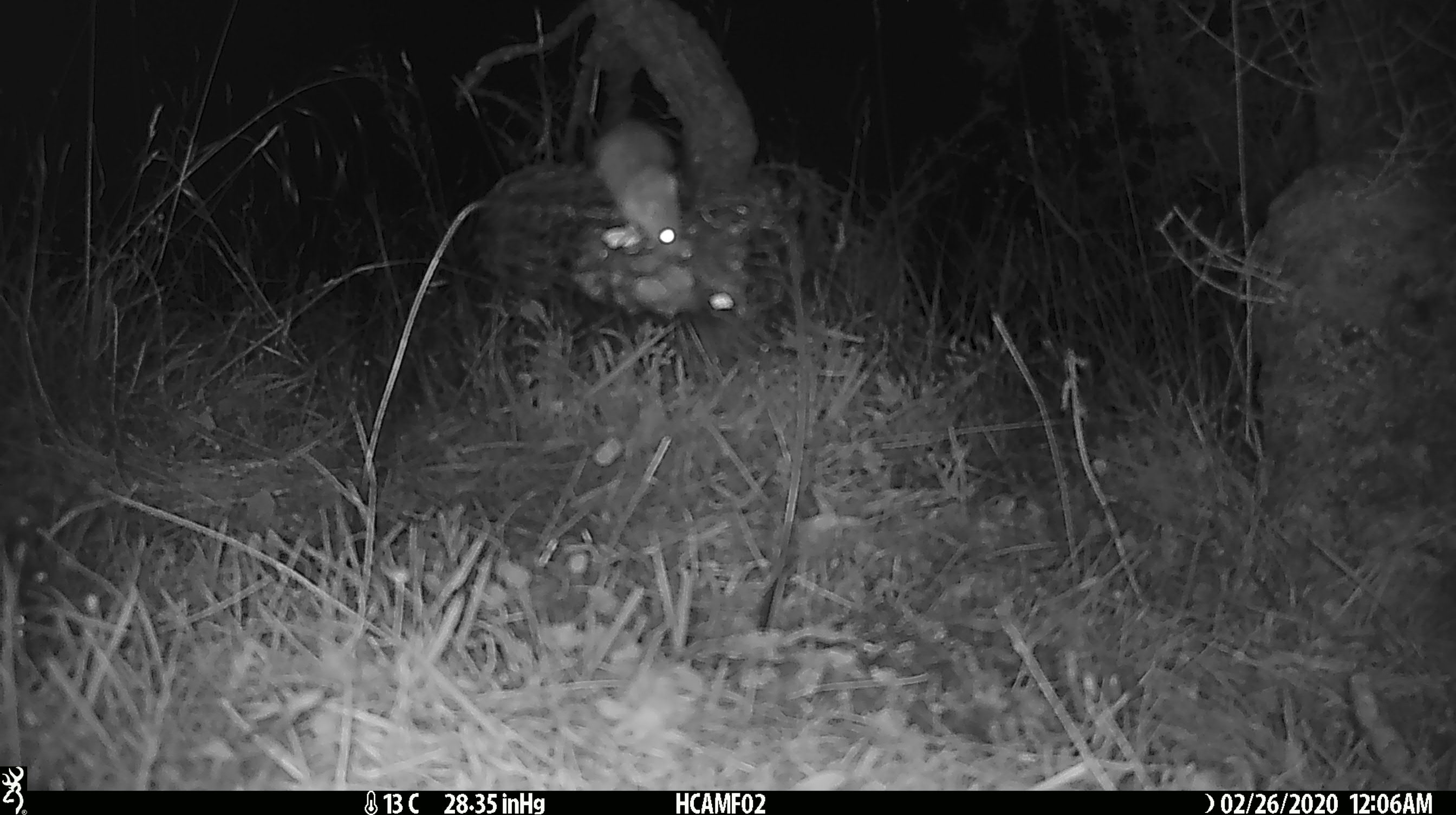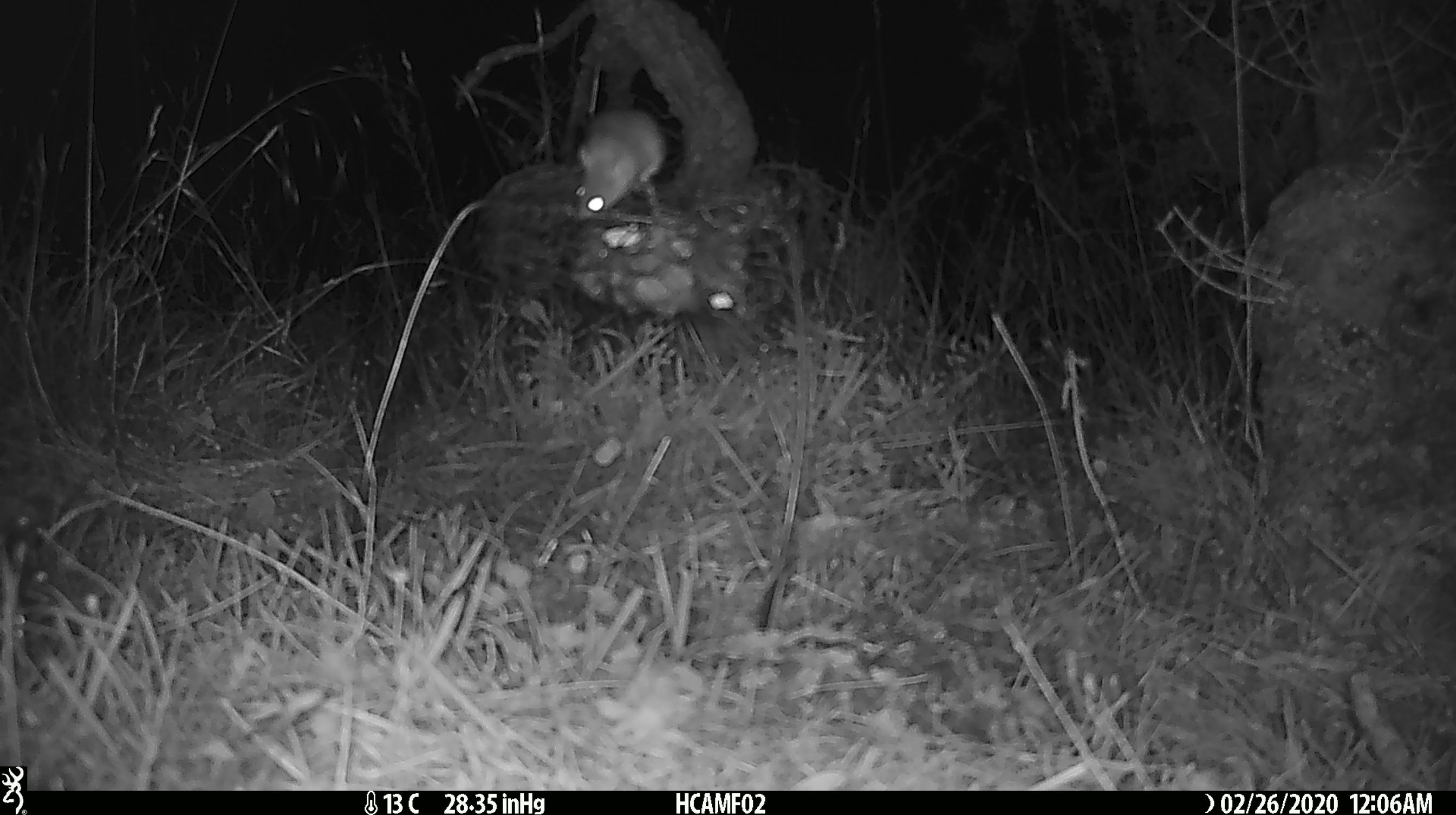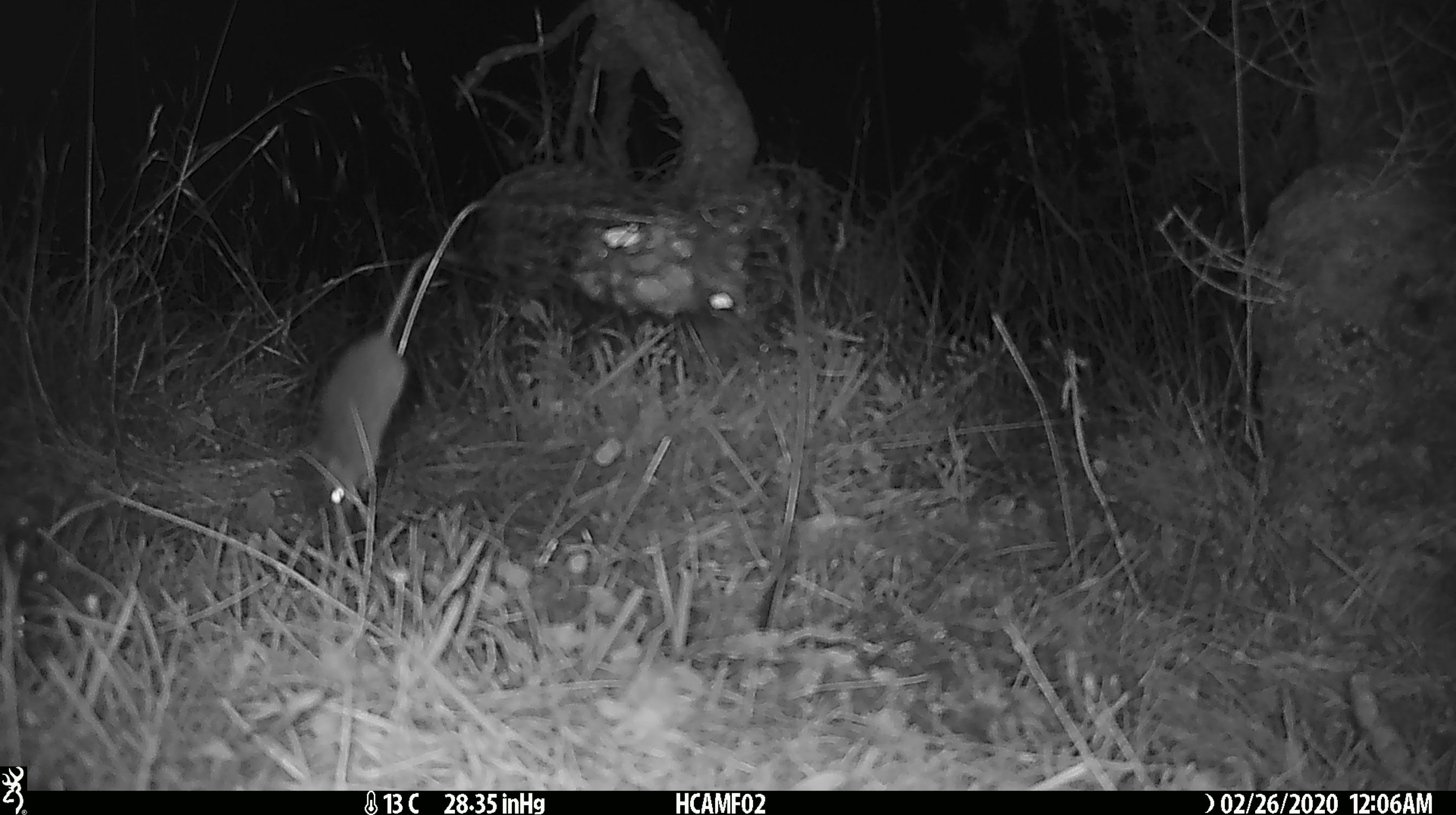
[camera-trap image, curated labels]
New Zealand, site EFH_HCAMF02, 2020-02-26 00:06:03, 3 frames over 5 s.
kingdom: Animalia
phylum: Chordata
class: Mammalia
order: Rodentia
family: Muridae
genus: Mus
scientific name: Mus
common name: mouse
Mouse (Mus).